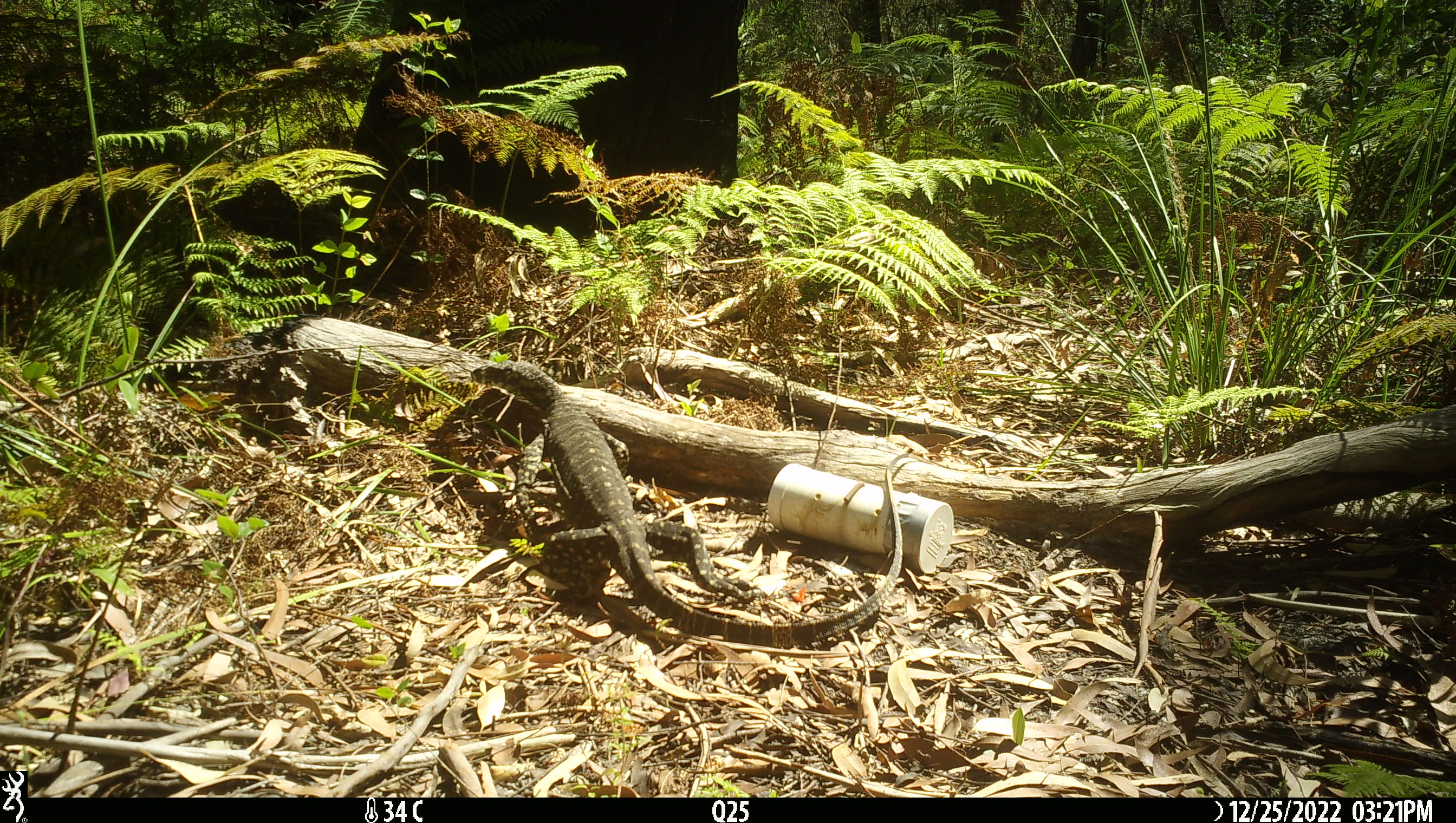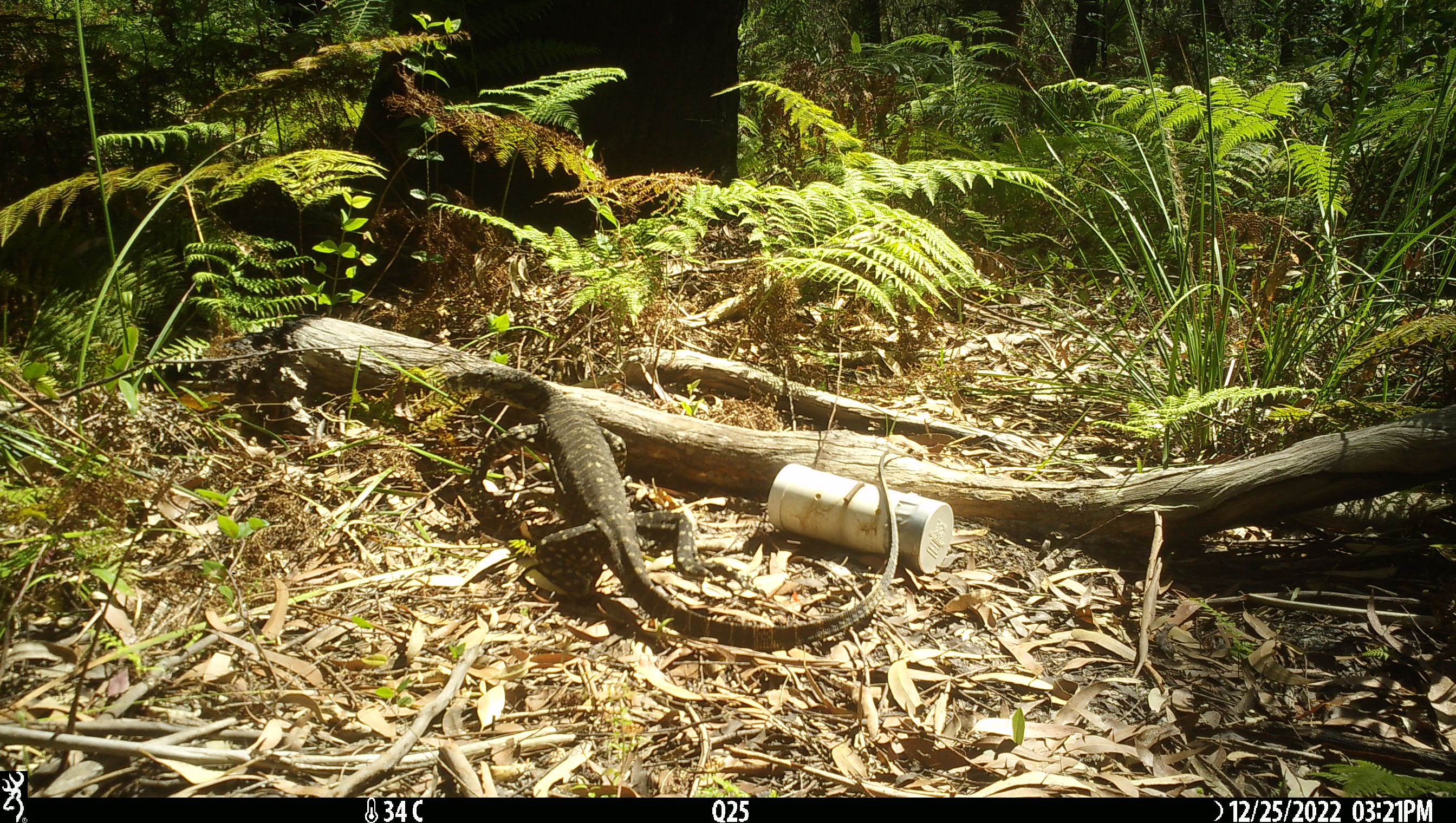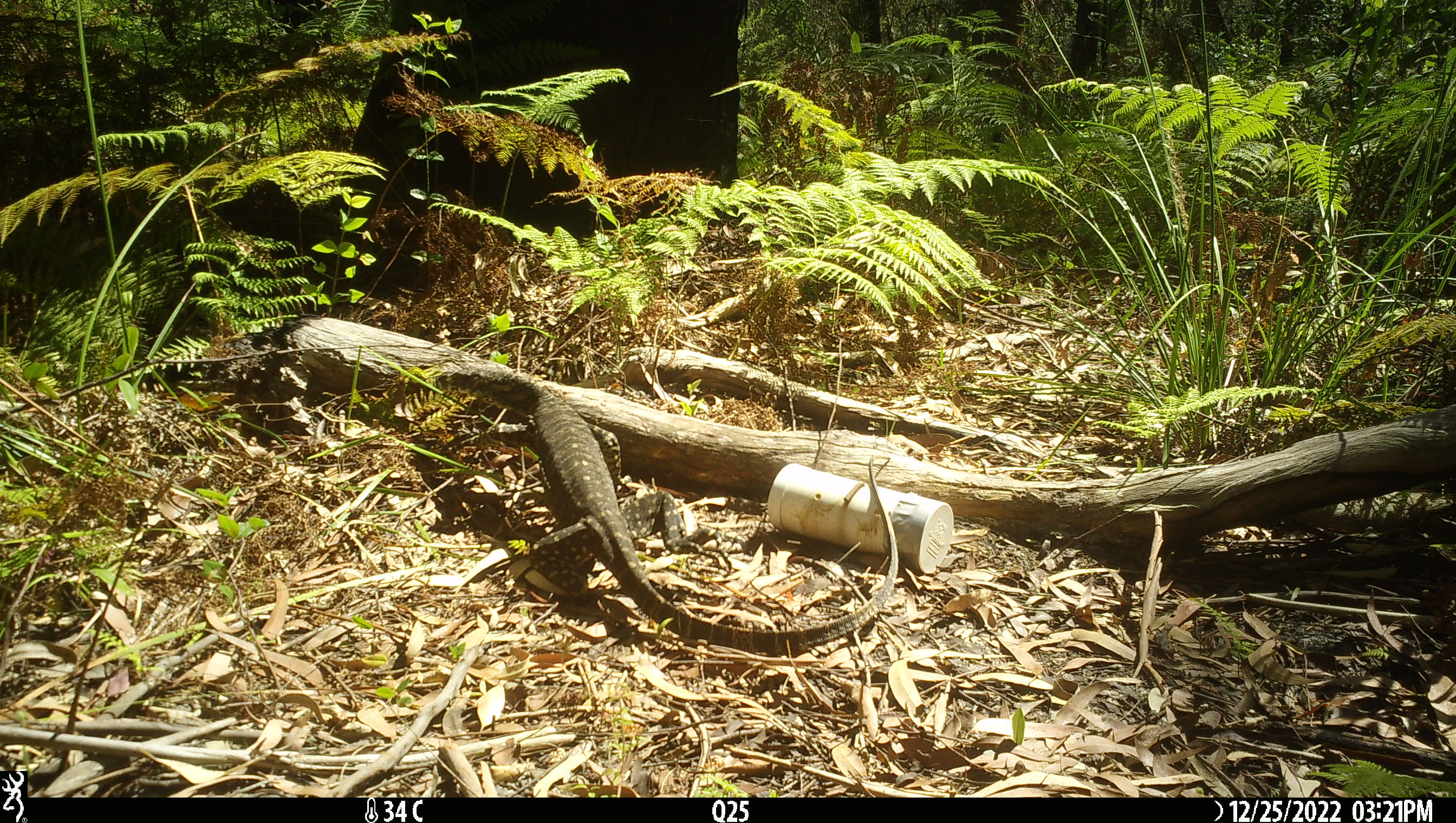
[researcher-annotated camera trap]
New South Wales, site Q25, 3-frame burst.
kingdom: Animalia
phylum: Chordata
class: Reptilia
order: Squamata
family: Varanidae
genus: Varanus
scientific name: Varanus varius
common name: lace monitor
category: goanna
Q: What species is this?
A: Goanna (lace monitor) (Varanus varius).